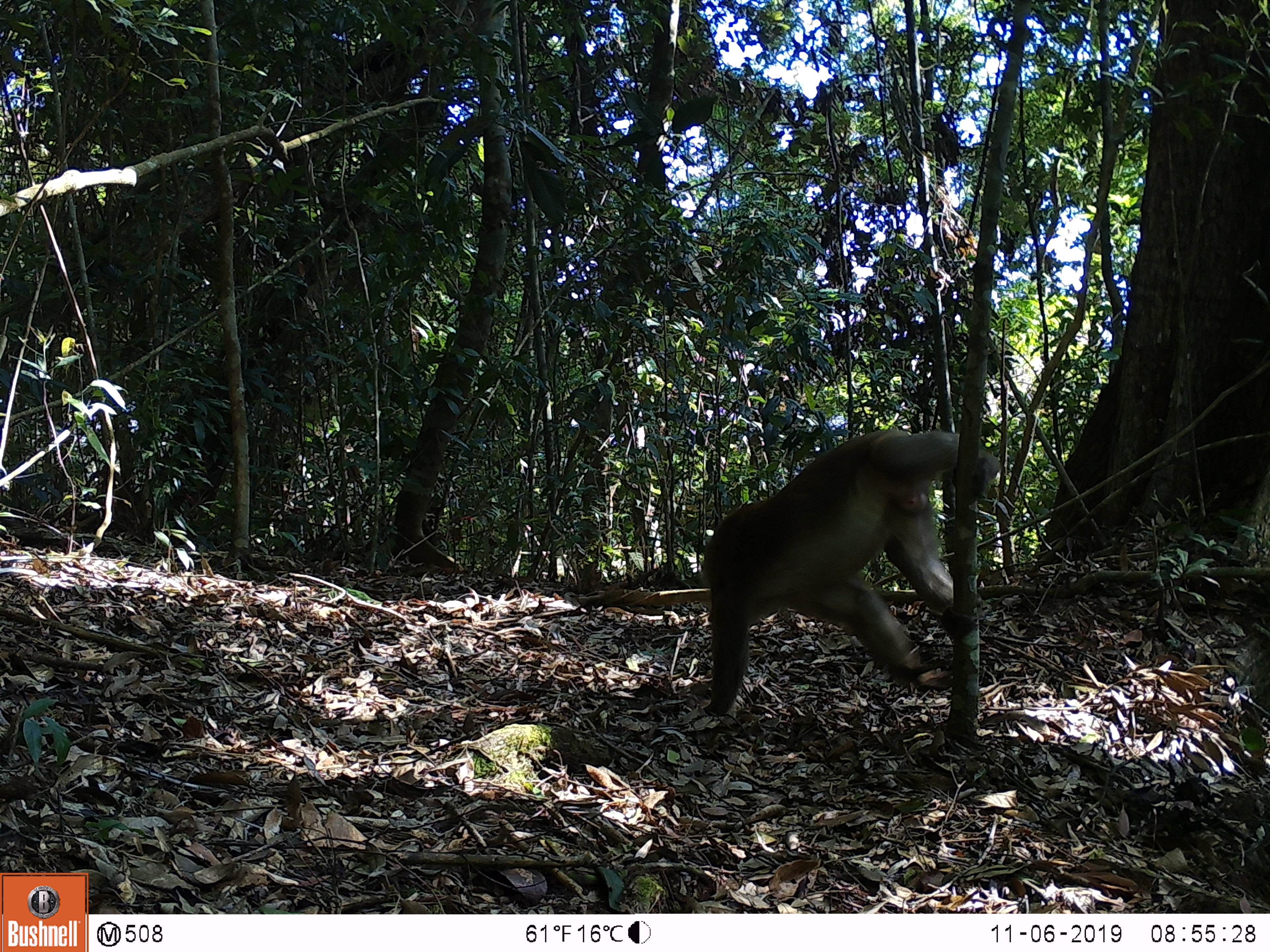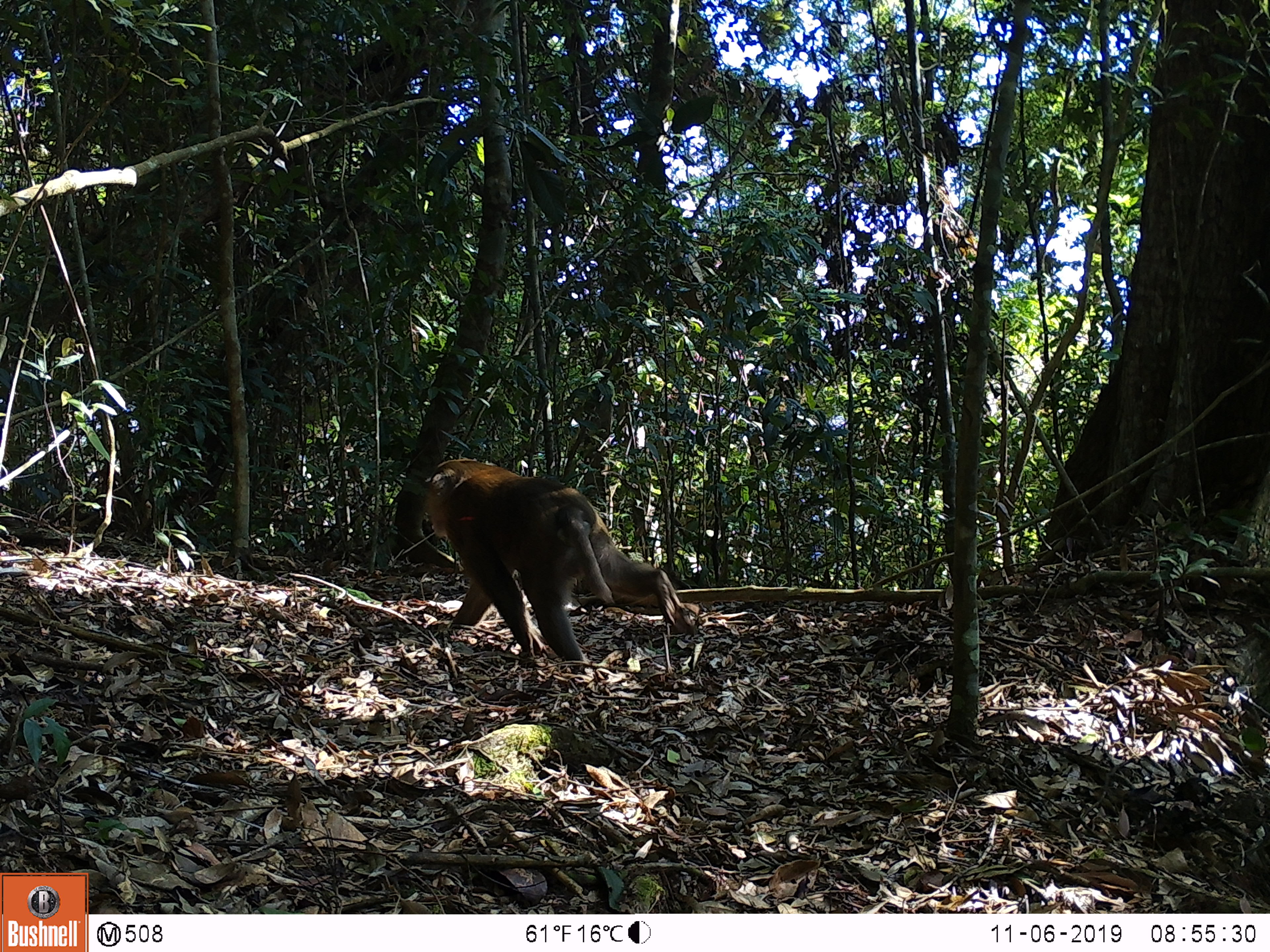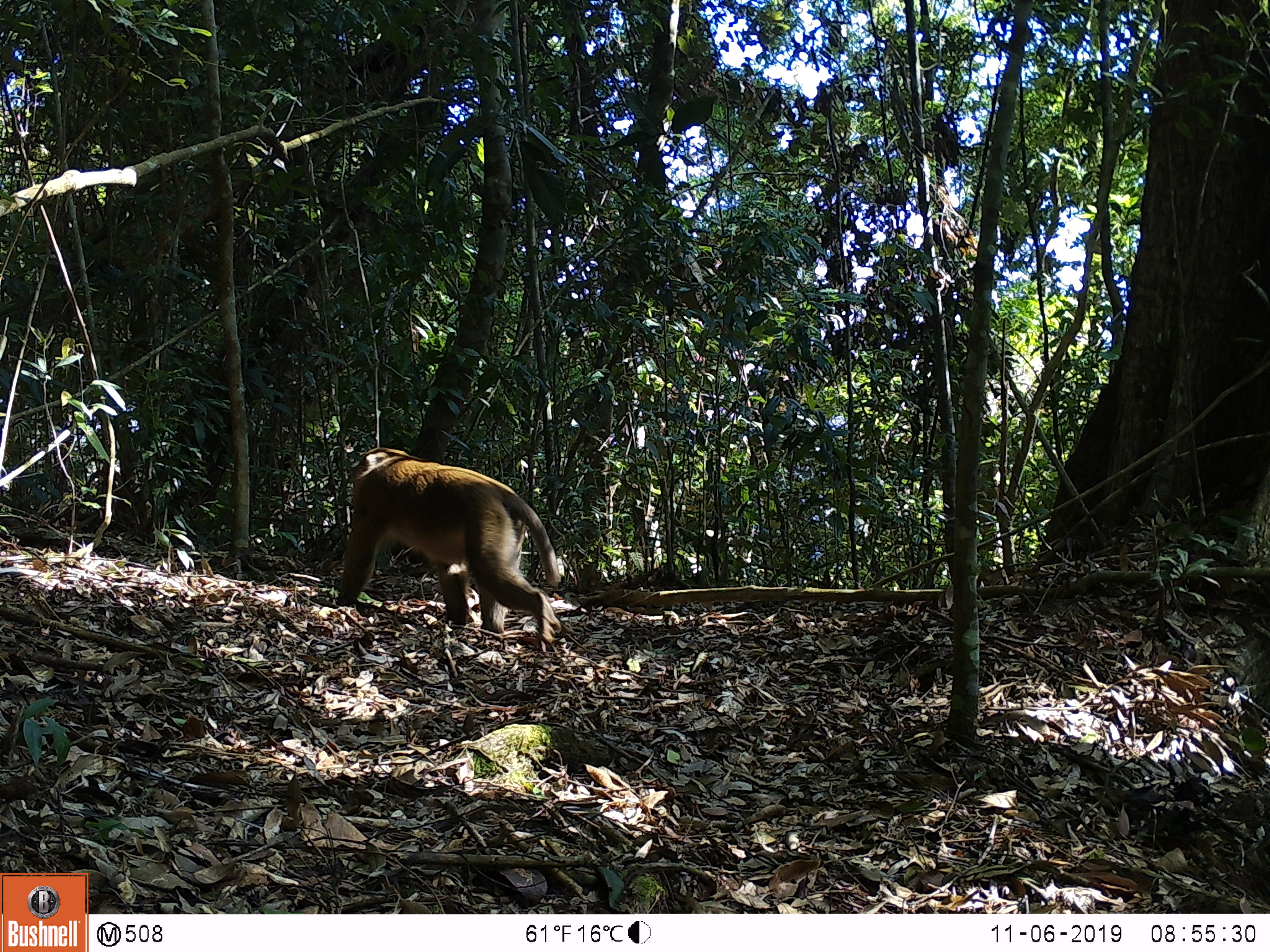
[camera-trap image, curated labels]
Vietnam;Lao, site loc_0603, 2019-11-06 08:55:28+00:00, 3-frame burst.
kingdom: Animalia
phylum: Chordata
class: Mammalia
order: Primates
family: Cercopithecidae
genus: Macaca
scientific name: Macaca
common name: macaques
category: assam or rhesus macaque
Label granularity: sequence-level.